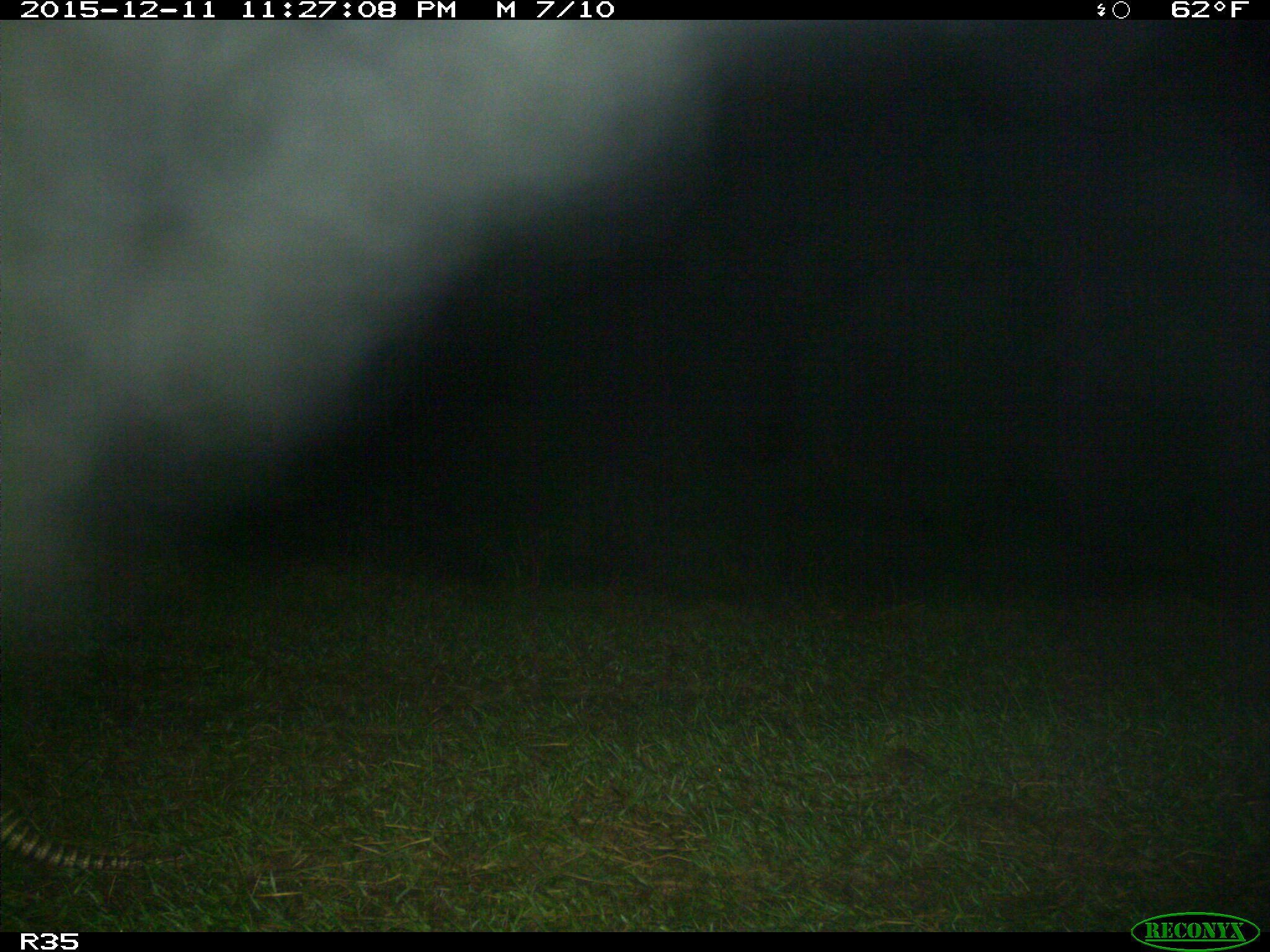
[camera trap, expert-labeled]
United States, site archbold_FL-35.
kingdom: Animalia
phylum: Chordata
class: Mammalia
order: Cingulata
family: Dasypodidae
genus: Dasypus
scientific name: Dasypus novemcinctus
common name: nine-banded armadillo